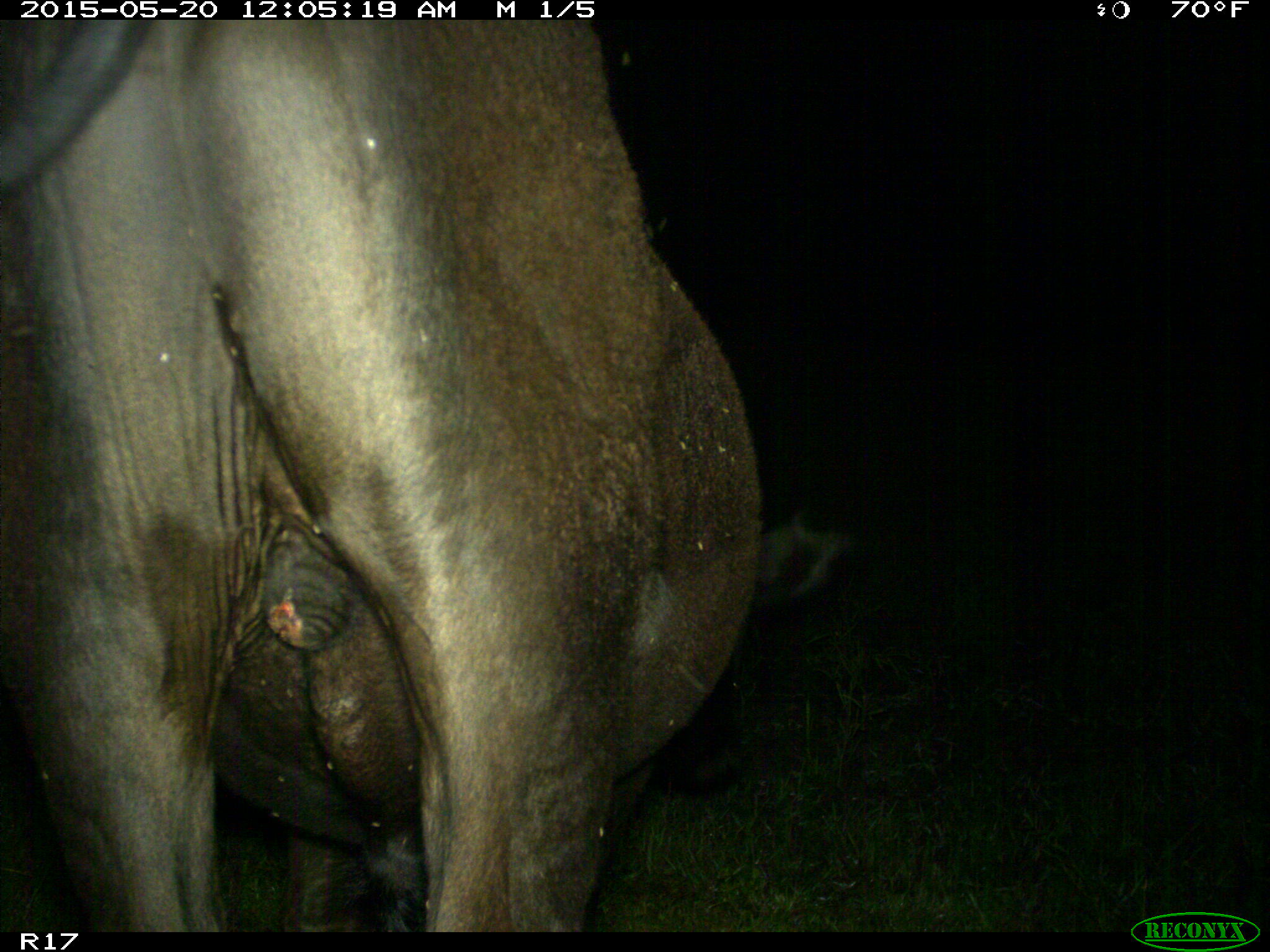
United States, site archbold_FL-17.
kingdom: Animalia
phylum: Chordata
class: Mammalia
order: Artiodactyla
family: Bovidae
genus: Bos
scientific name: Bos taurus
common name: domestic cow